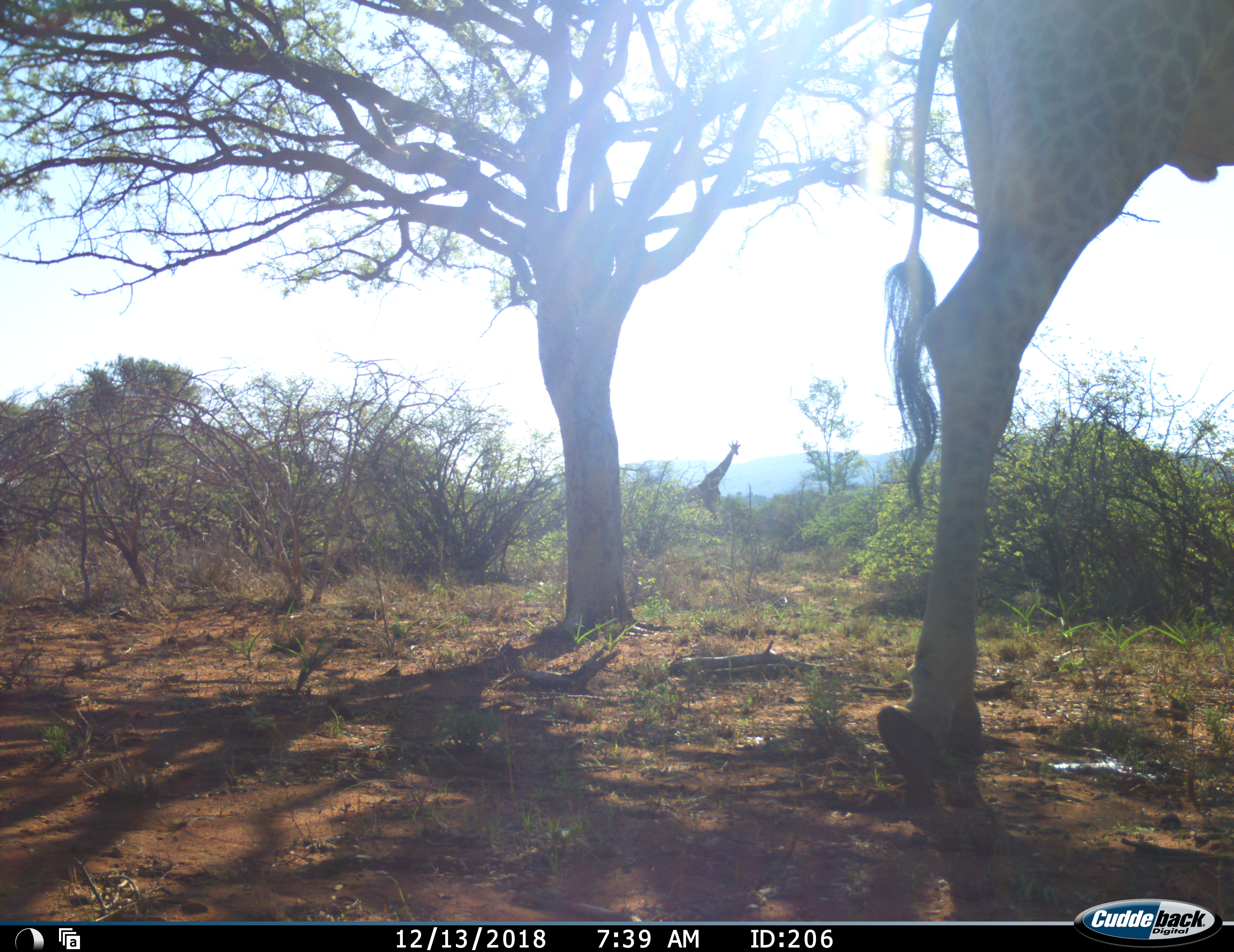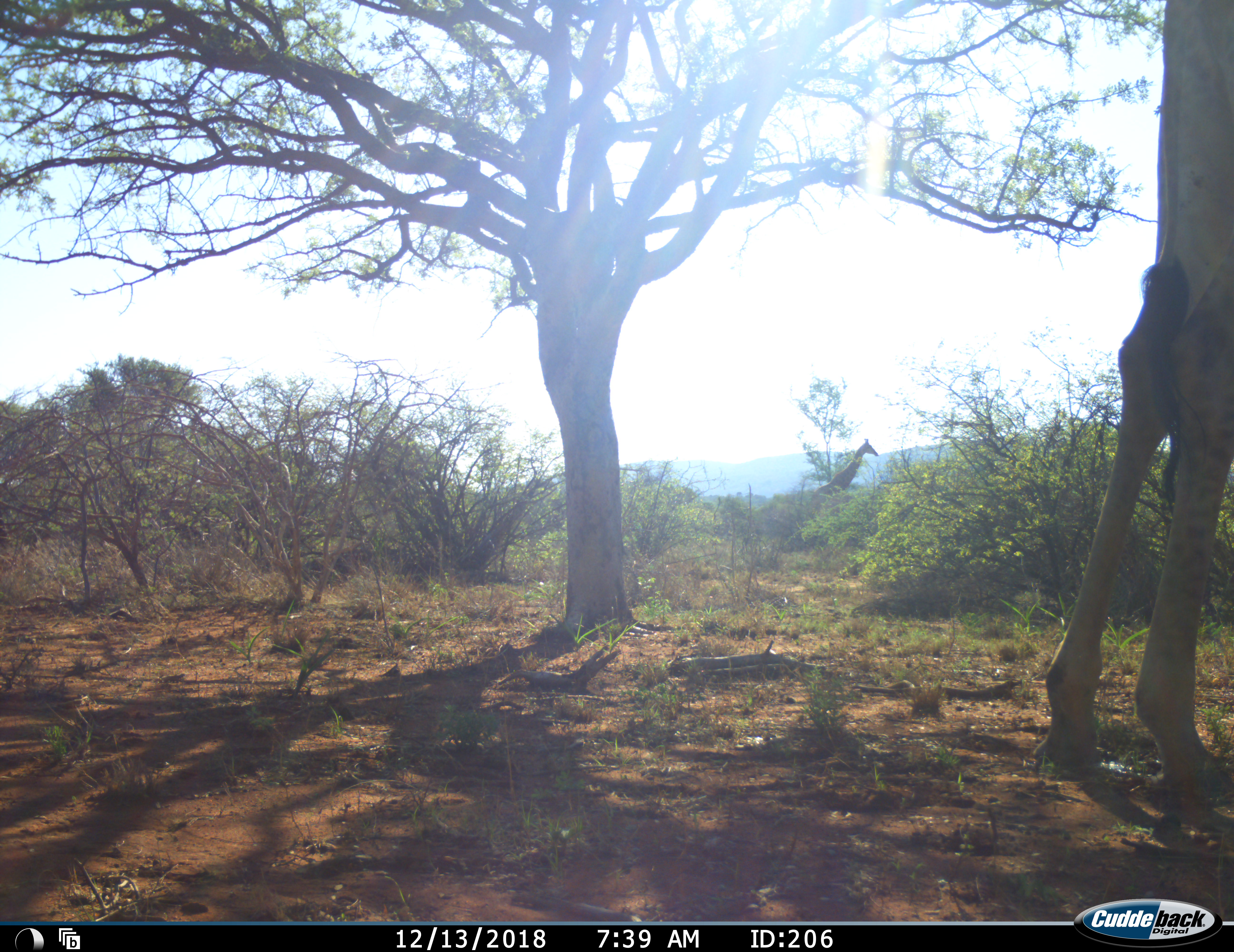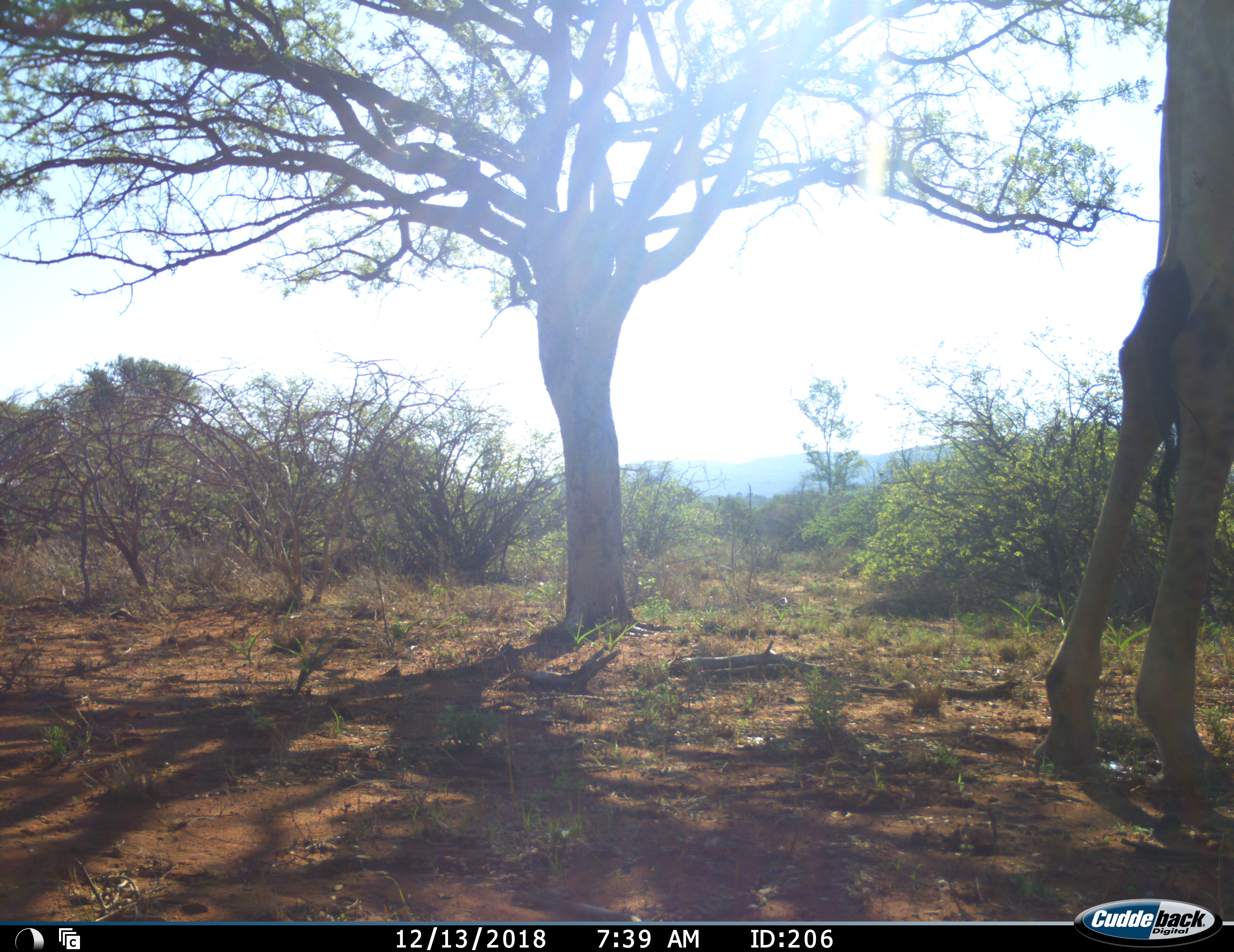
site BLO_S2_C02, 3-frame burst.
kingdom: Animalia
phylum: Chordata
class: Mammalia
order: Artiodactyla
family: Giraffidae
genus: Giraffa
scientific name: Giraffa camelopardalis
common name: giraffe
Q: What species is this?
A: Giraffe (Giraffa camelopardalis).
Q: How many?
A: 2.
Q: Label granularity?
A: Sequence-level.